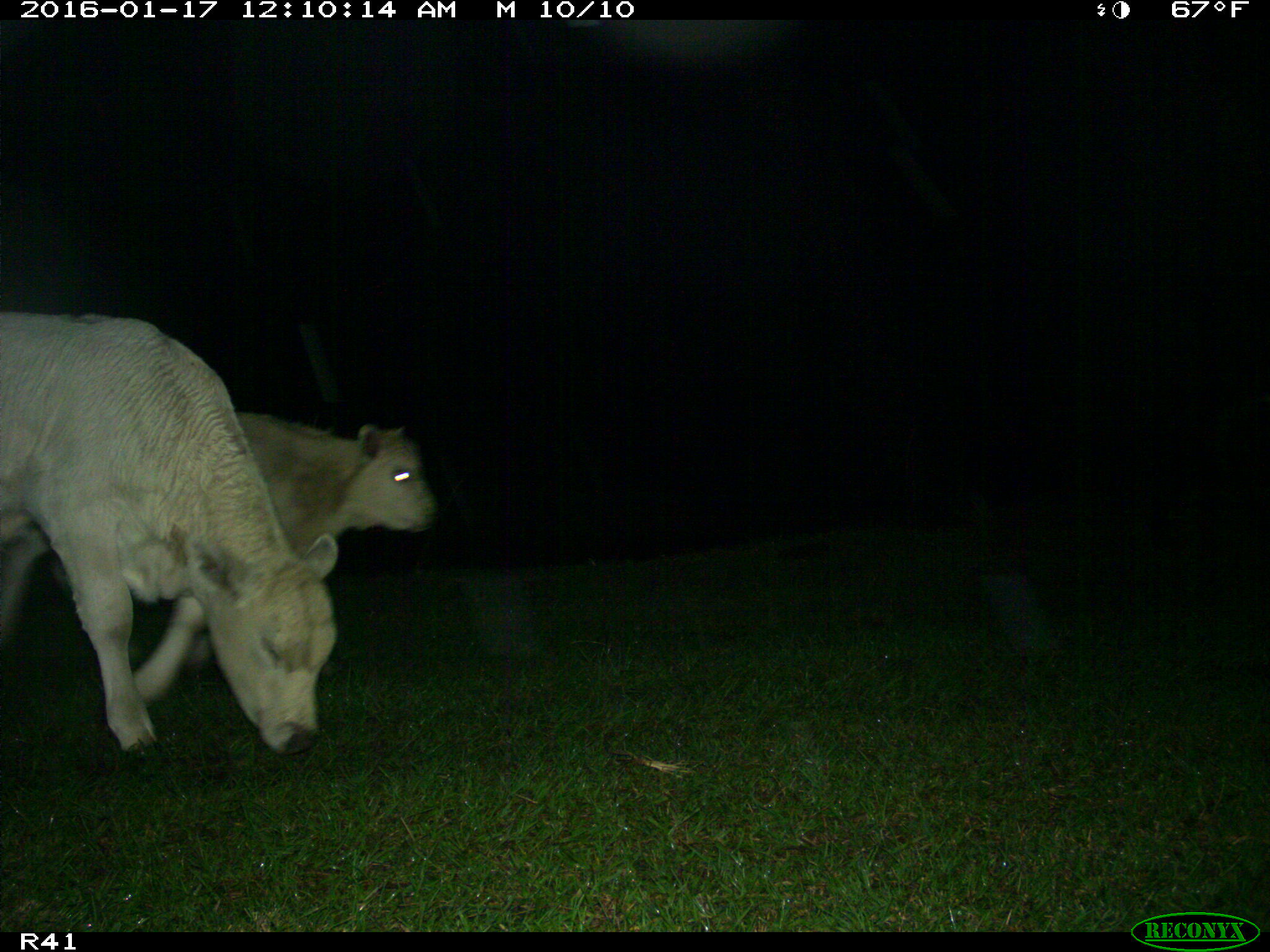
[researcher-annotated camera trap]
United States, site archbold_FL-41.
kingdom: Animalia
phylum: Chordata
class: Mammalia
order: Artiodactyla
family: Bovidae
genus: Bos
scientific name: Bos taurus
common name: domestic cow